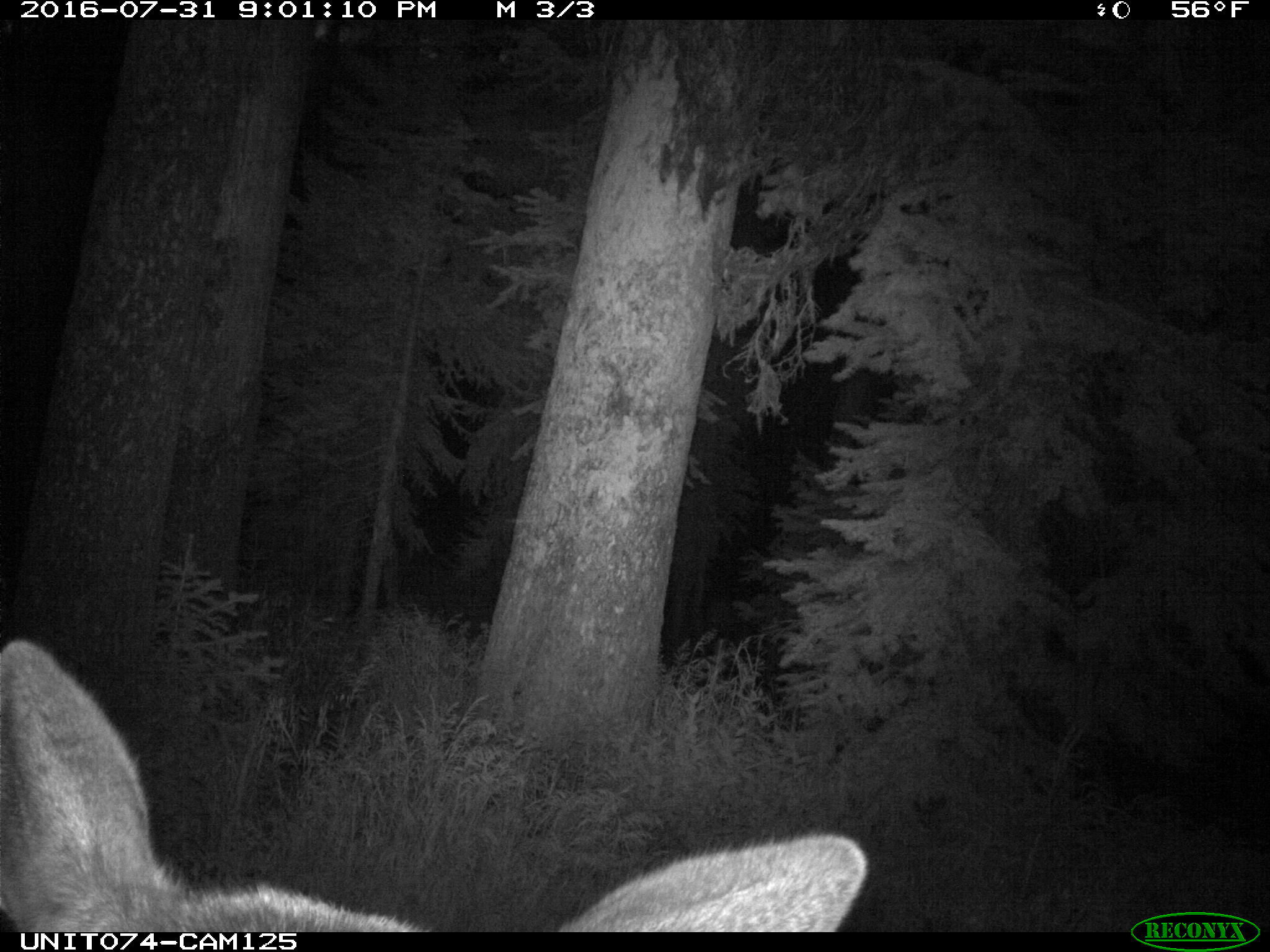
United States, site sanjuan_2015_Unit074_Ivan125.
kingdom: Animalia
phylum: Chordata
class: Mammalia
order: Artiodactyla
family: Cervidae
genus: Cervus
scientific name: Cervus elaphus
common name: red deer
Cervus elaphus (red deer).